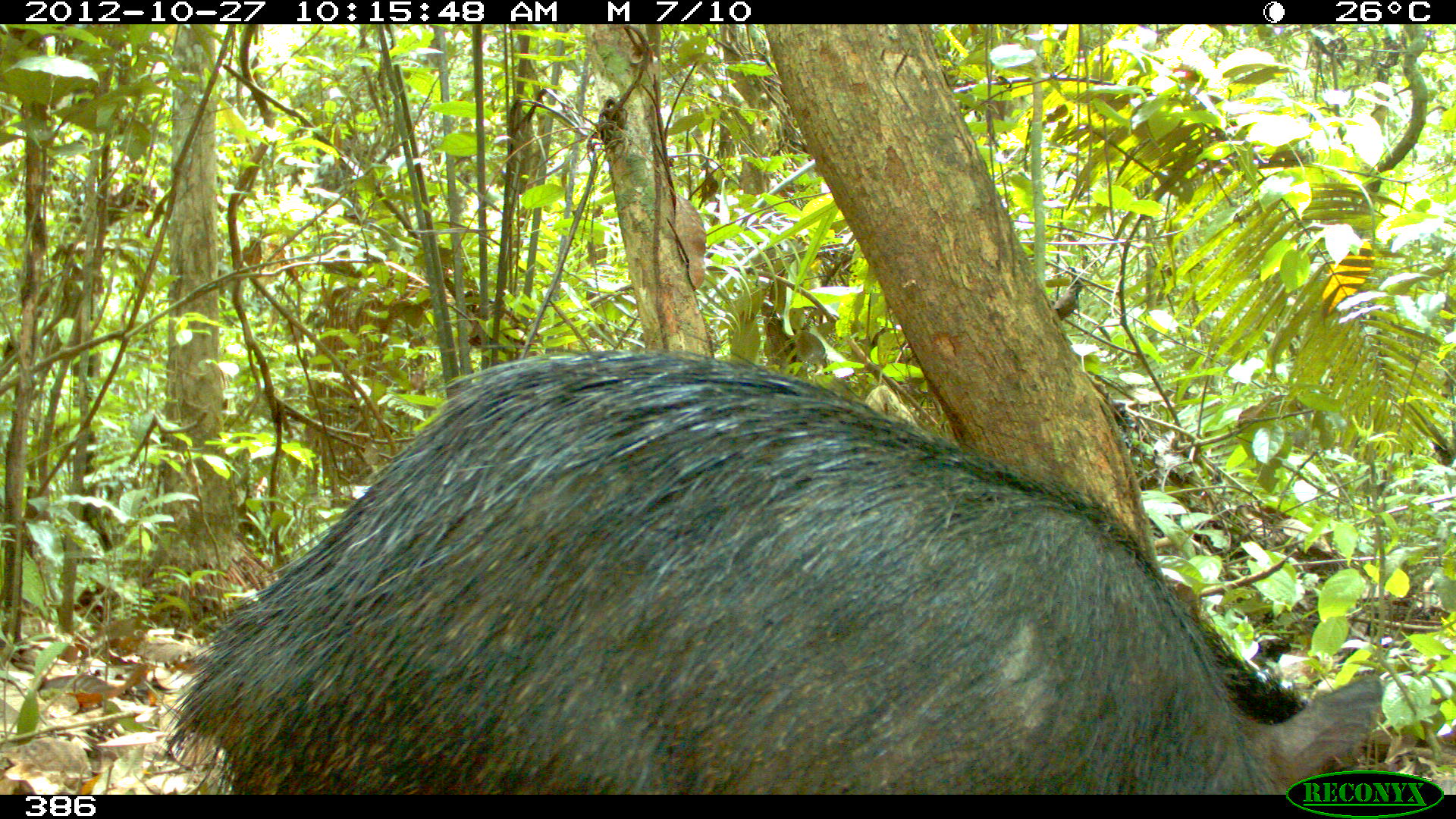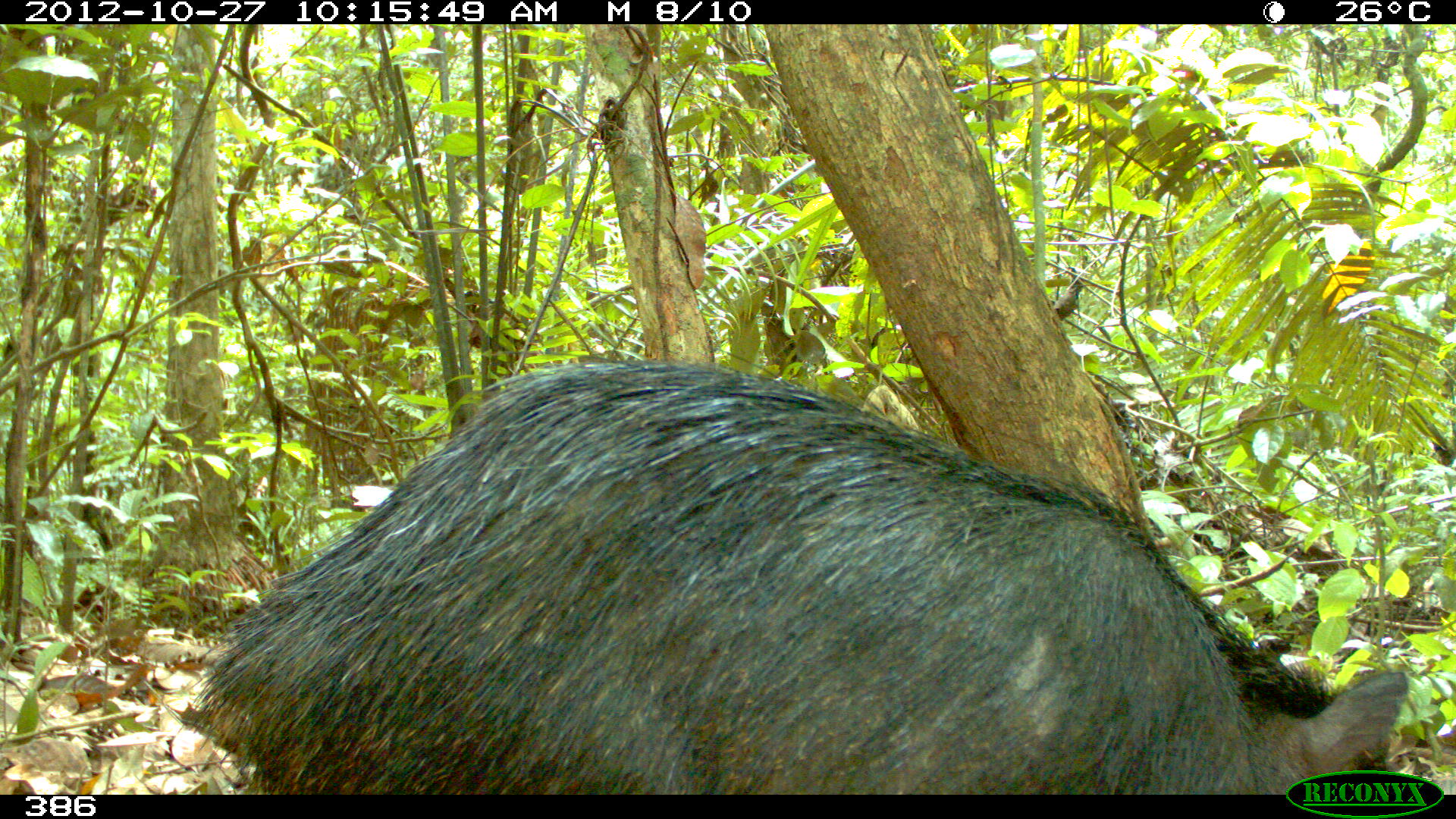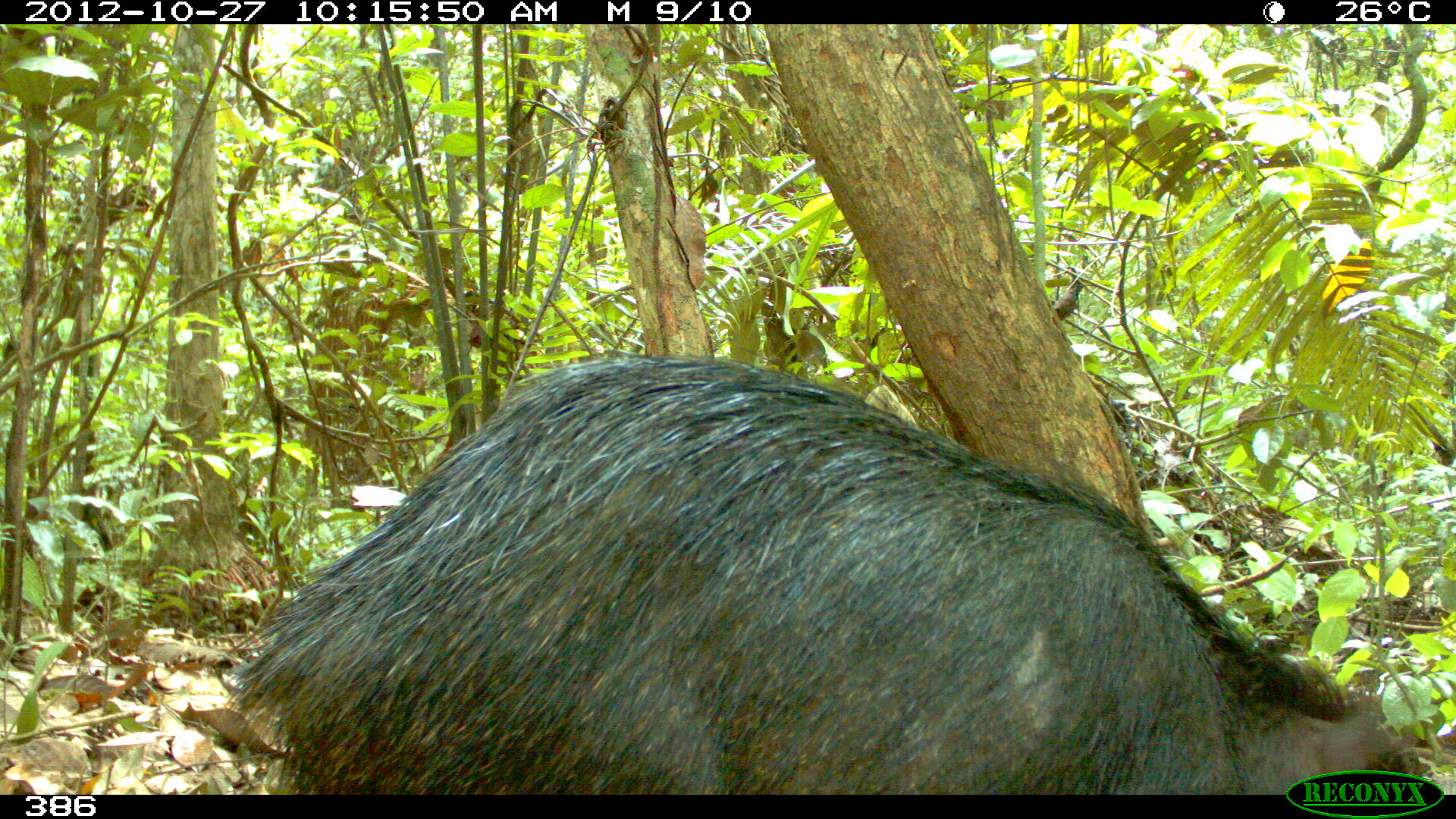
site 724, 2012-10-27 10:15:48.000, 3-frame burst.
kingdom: Animalia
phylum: Chordata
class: Mammalia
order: Artiodactyla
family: Tayassuidae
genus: Tayassu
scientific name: Tayassu pecari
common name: white-lipped peccary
Tayassu pecari (white-lipped peccary).